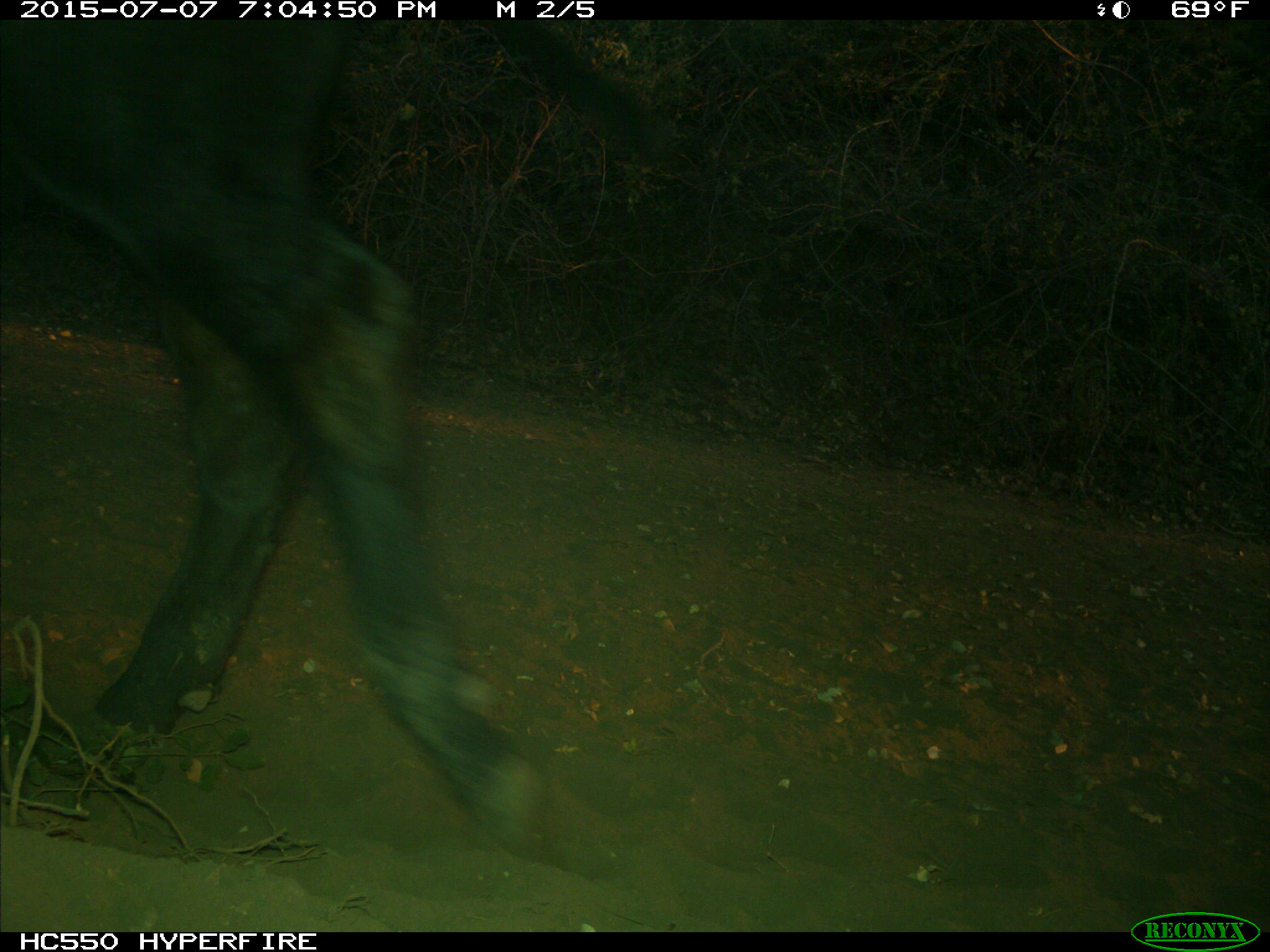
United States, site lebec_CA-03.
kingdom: Animalia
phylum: Chordata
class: Mammalia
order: Artiodactyla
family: Bovidae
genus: Bos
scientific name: Bos taurus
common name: domestic cow